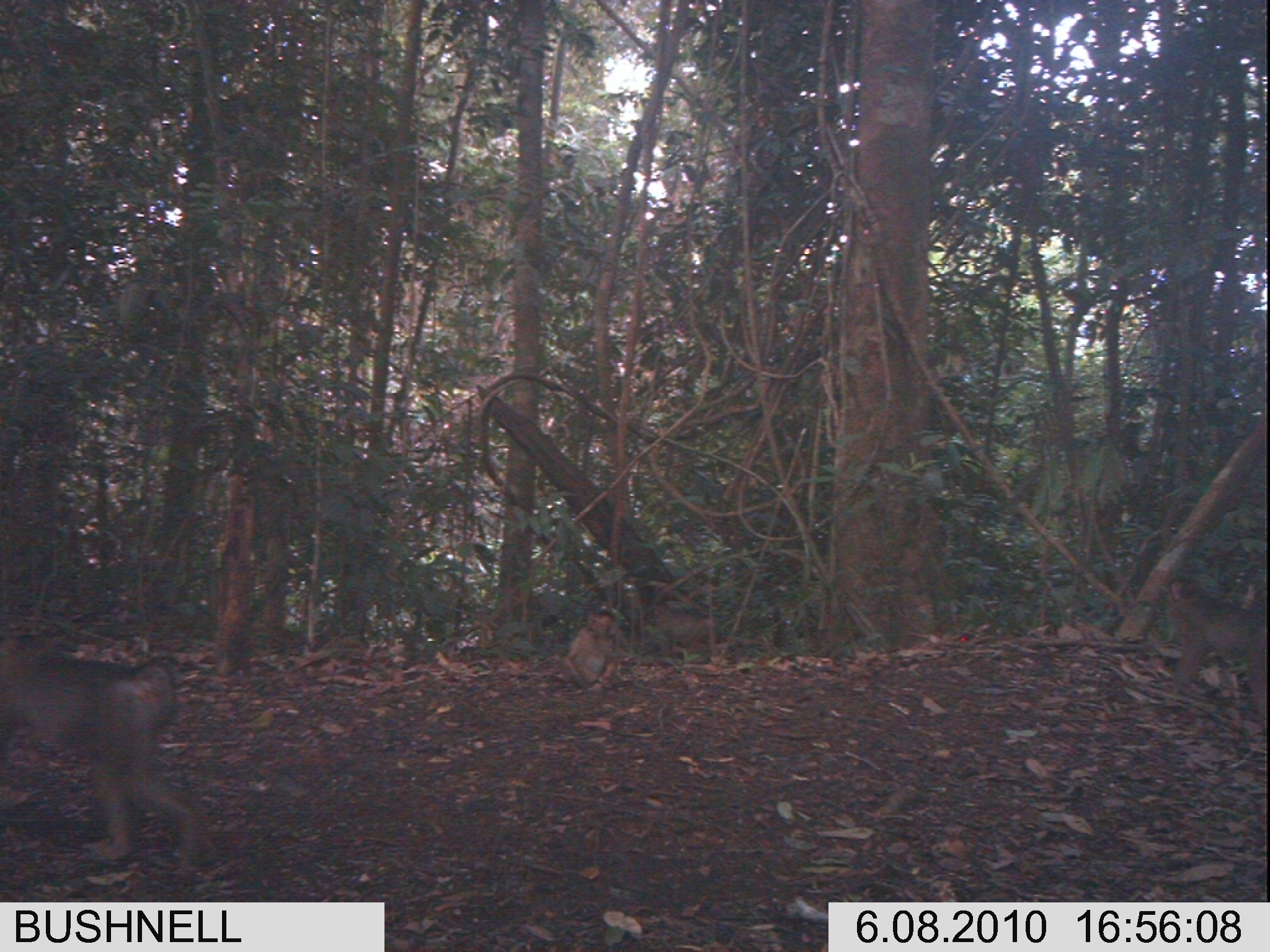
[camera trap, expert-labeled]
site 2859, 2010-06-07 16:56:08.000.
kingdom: Animalia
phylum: Chordata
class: Mammalia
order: Primates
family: Cercopithecidae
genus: Macaca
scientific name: Macaca nemestrina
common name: southern pig-tailed macaque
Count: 4.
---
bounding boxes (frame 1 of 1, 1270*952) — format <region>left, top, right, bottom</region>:
macaca nemestrina: <region>0, 637, 204, 868</region>; <region>1157, 573, 1264, 726</region>; <region>560, 607, 618, 691</region>; <region>653, 601, 716, 650</region>